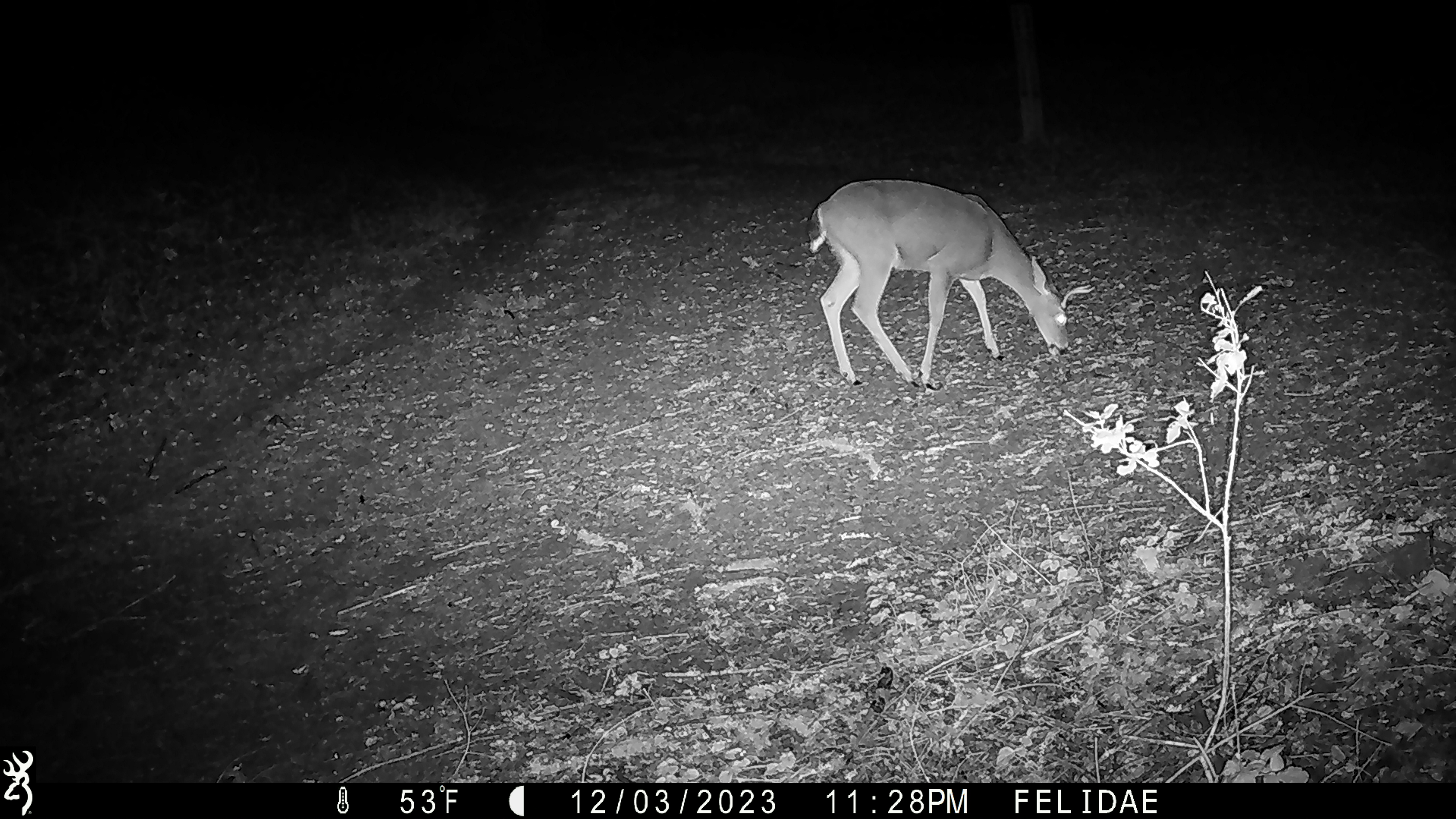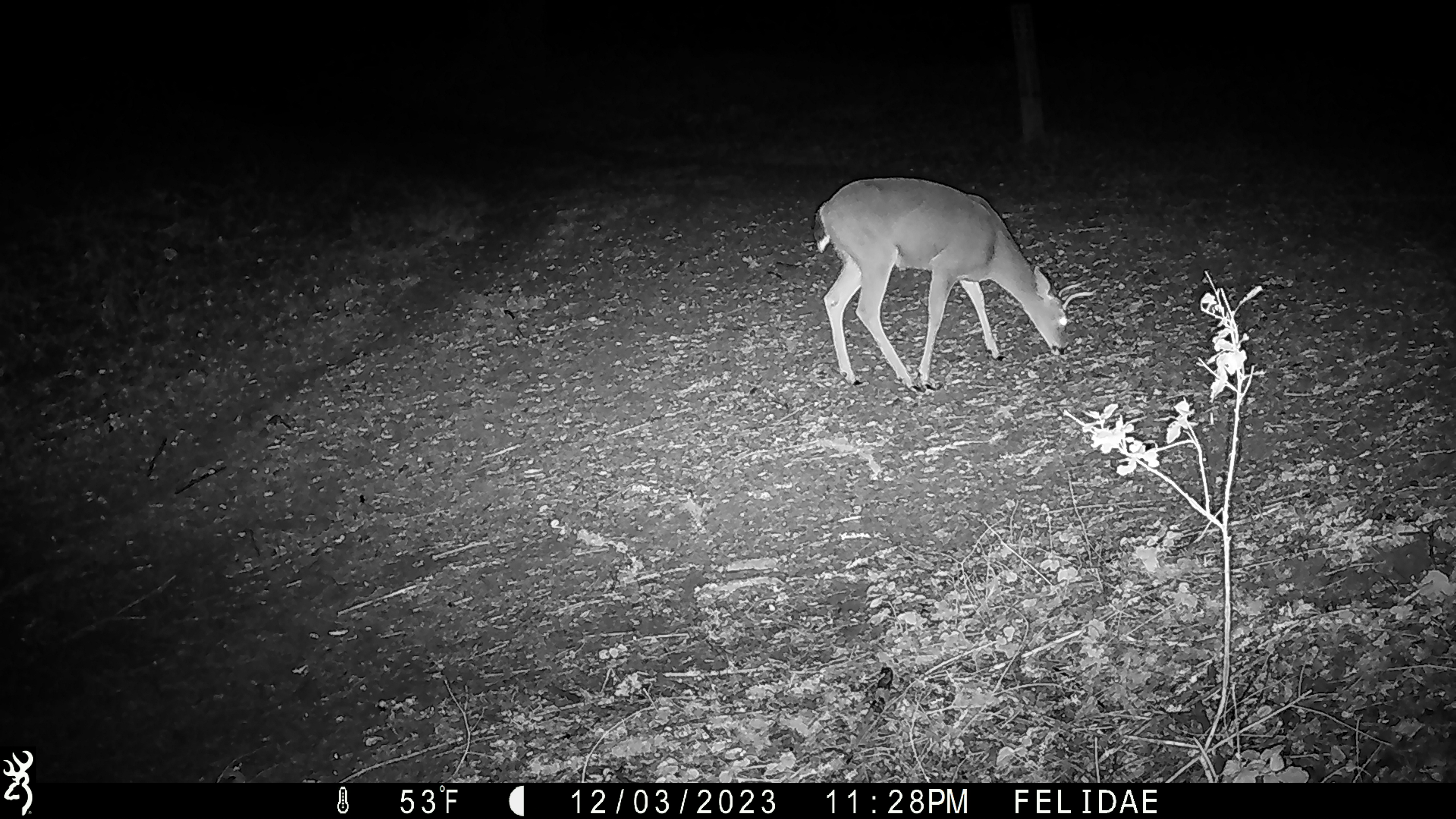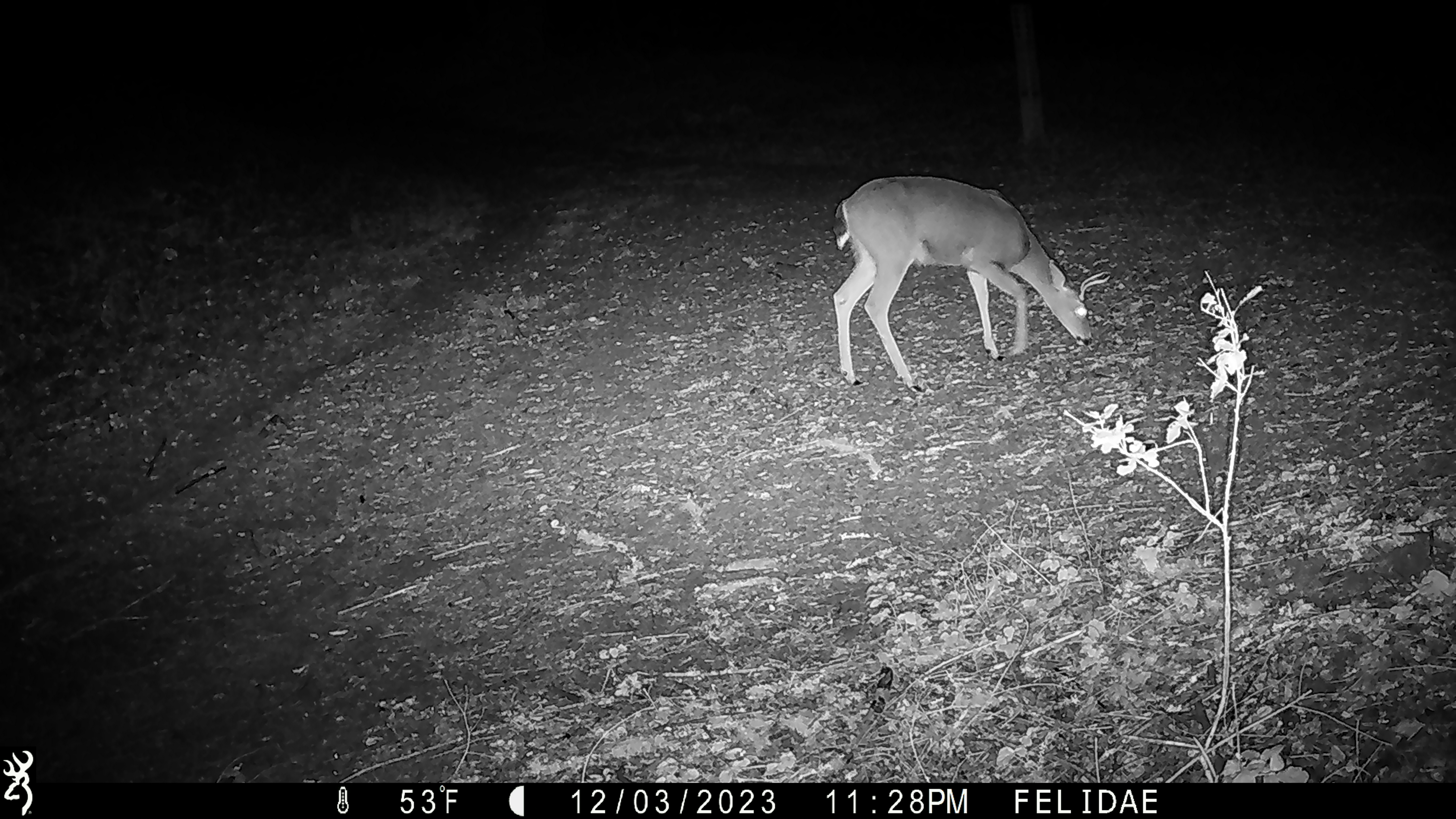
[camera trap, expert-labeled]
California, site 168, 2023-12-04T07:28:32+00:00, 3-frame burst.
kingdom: Animalia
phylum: Chordata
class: Mammalia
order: Artiodactyla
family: Cervidae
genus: Odocoileus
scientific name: Odocoileus hemionus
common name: mule deer